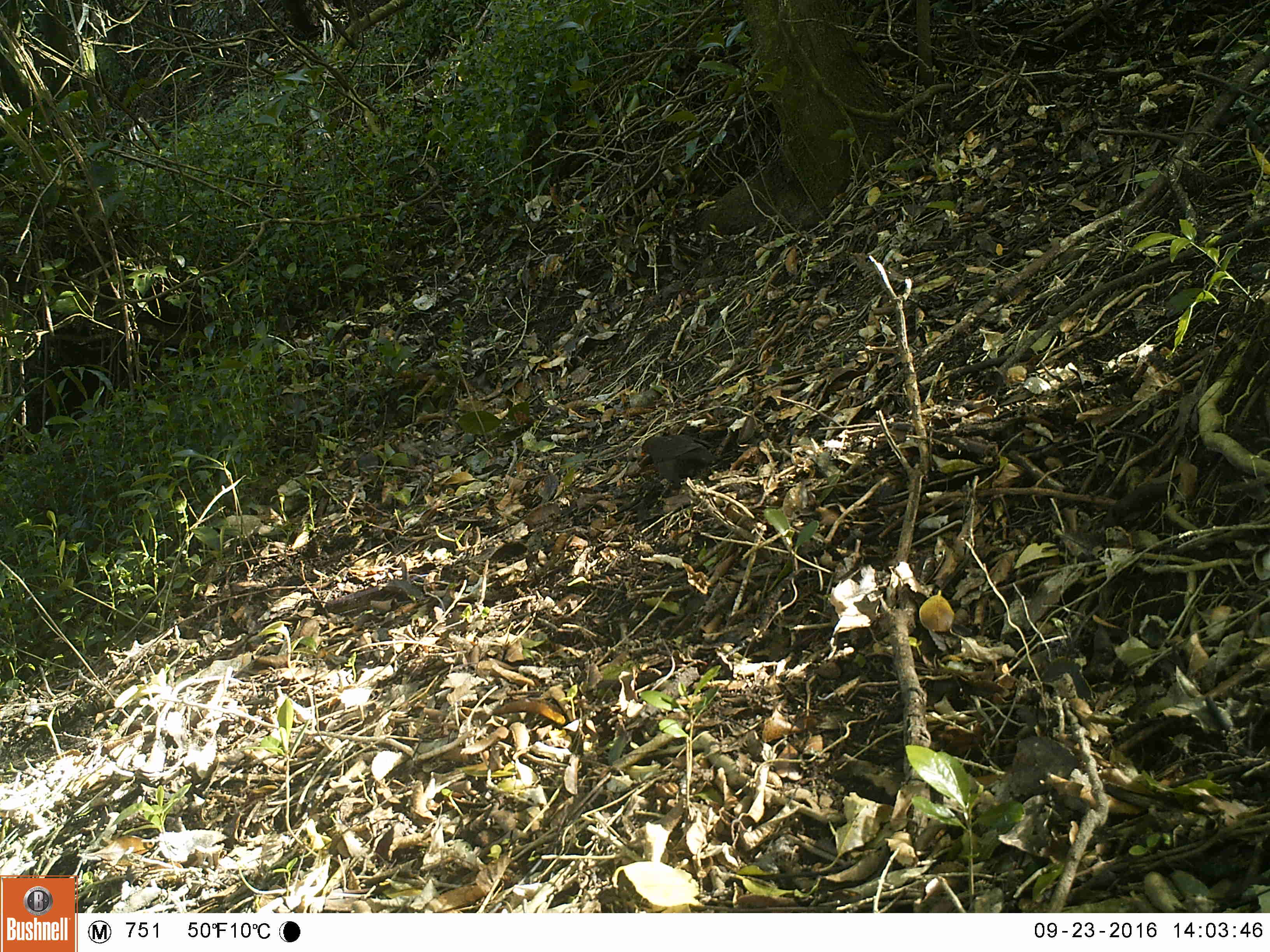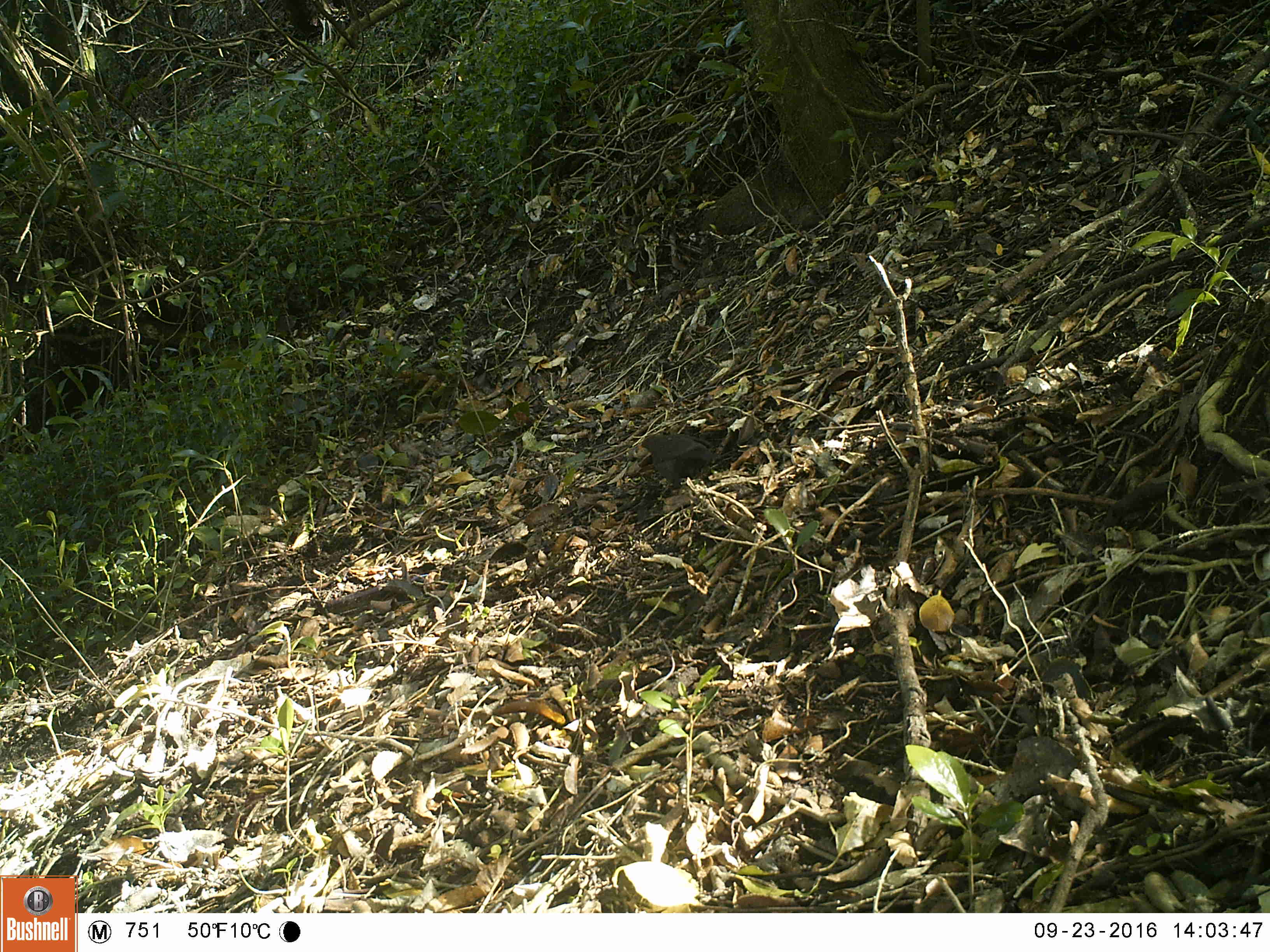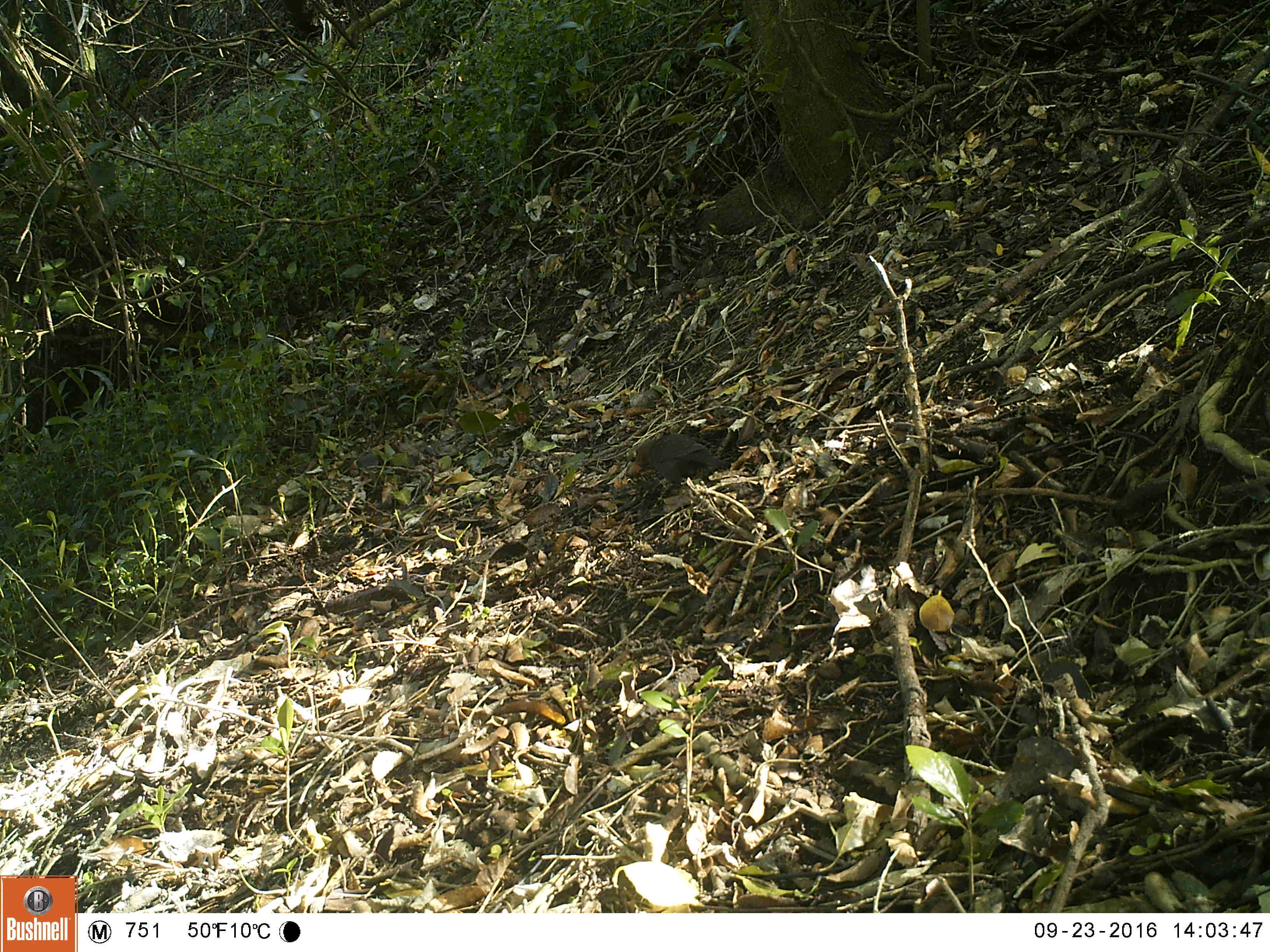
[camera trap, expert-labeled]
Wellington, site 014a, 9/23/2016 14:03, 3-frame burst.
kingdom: Animalia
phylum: Chordata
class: Aves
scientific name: Aves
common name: bird